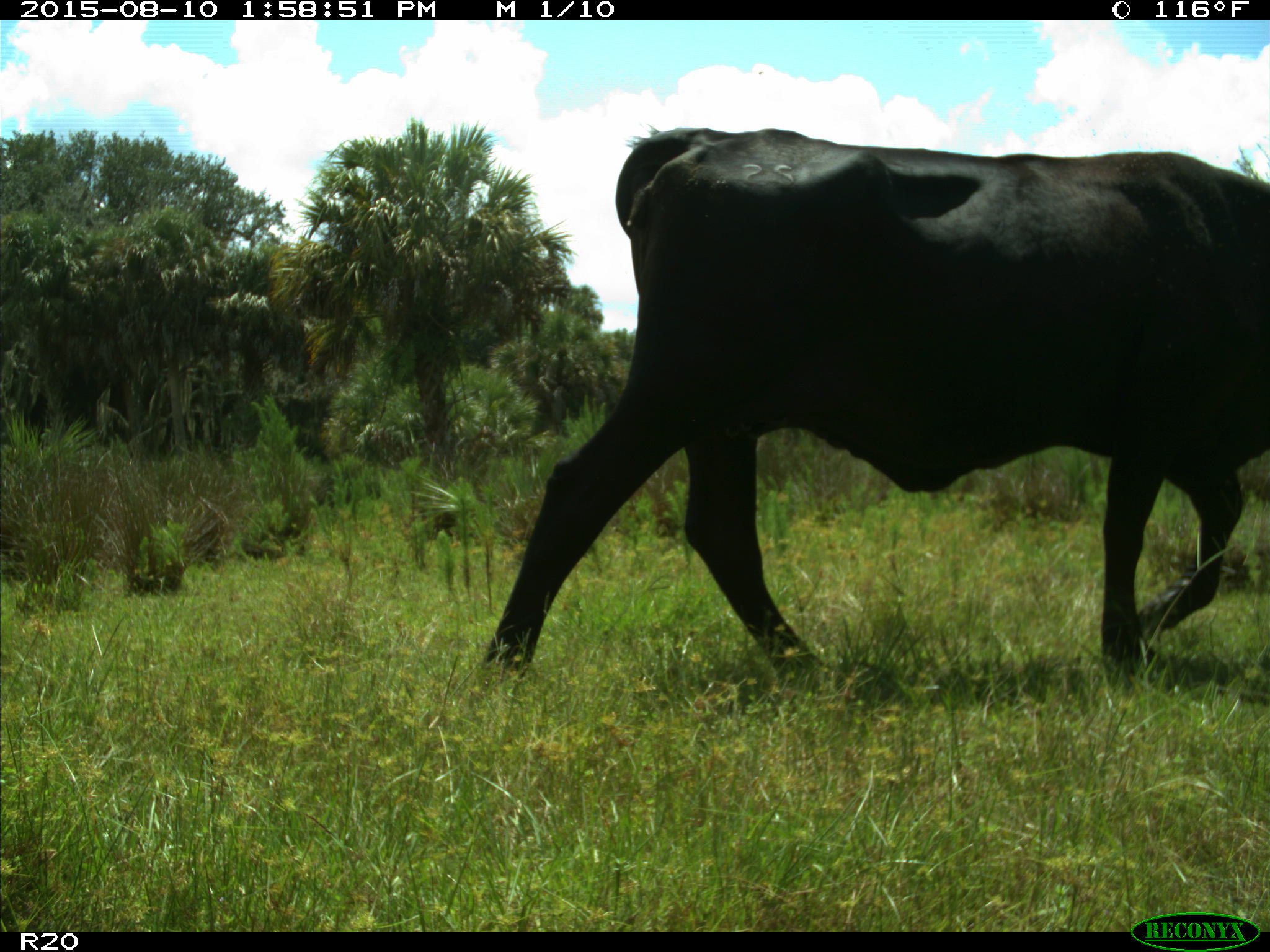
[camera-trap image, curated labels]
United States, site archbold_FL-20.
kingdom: Animalia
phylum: Chordata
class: Mammalia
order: Artiodactyla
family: Bovidae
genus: Bos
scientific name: Bos taurus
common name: domestic cow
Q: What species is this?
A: Bos taurus (domestic cow).